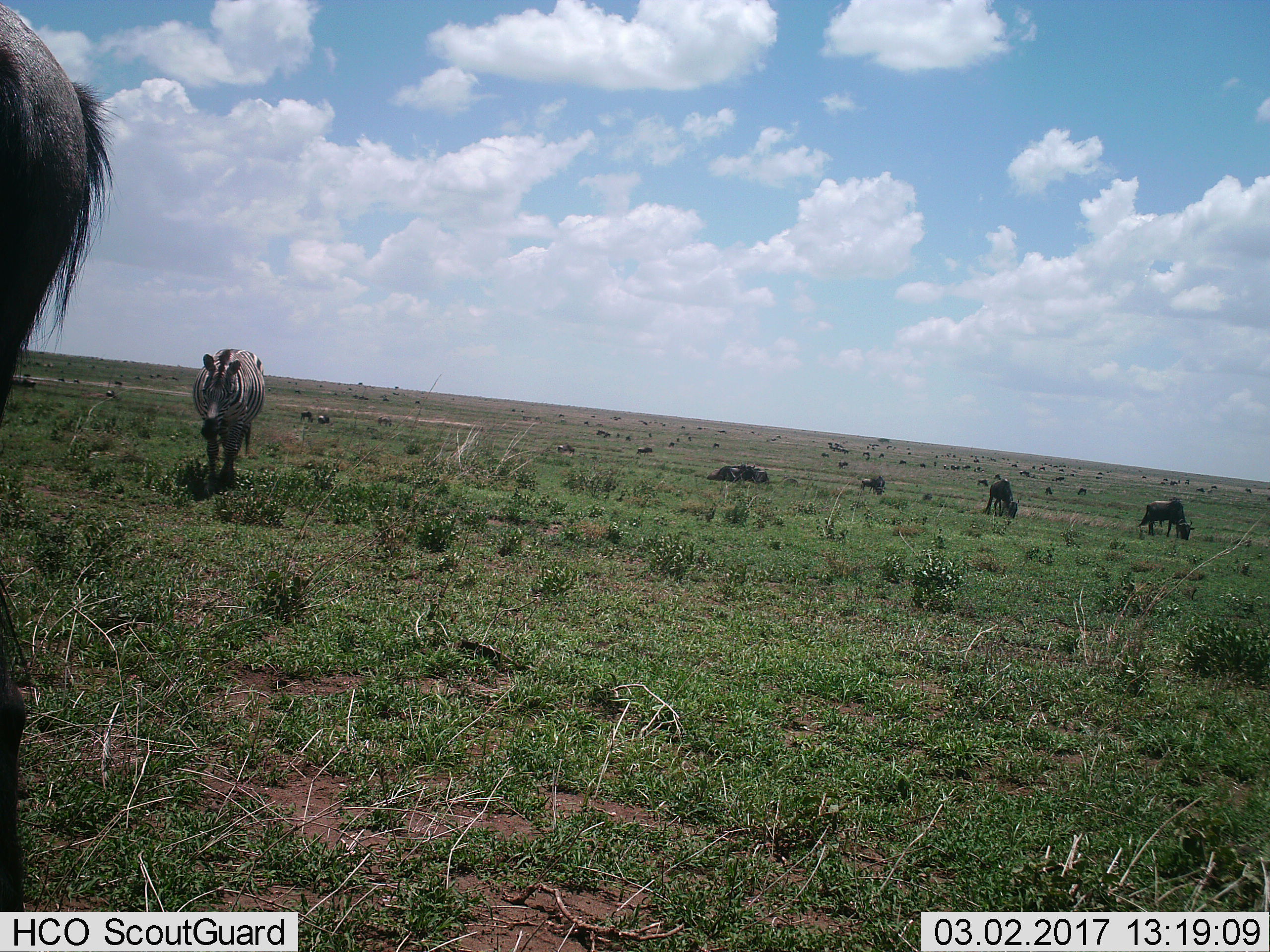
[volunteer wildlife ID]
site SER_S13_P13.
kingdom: Animalia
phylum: Chordata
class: Mammalia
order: Artiodactyla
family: Bovidae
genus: Connochaetes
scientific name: Connochaetes taurinus taurinus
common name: blue wildebeest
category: wildebeestblue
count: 51+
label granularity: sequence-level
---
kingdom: Animalia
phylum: Chordata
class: Mammalia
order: Perissodactyla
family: Equidae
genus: Equus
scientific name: Equus quagga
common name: plains zebra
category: zebraplains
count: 1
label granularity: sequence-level